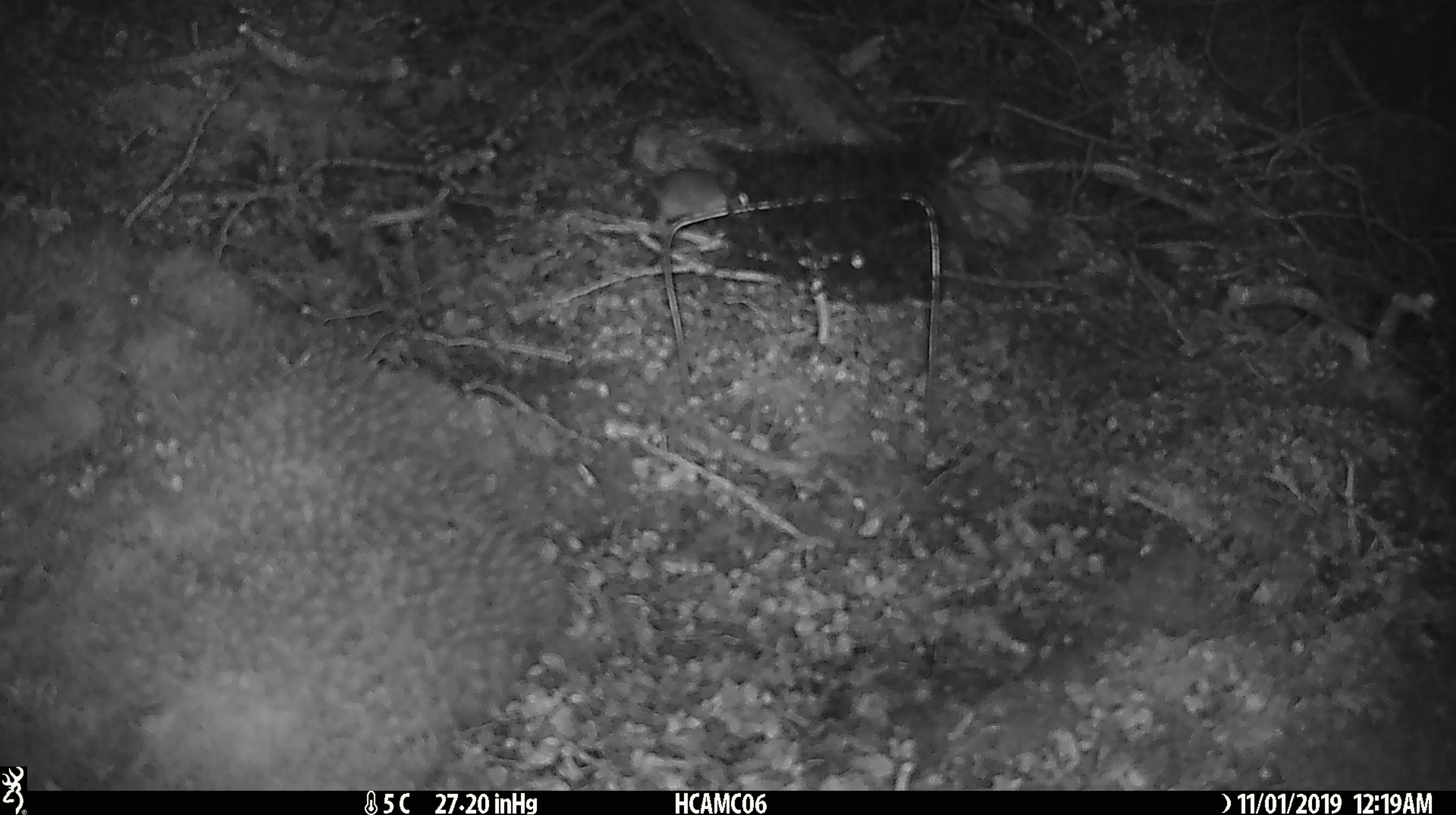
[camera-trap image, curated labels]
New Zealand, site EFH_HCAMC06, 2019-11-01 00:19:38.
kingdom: Animalia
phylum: Chordata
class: Mammalia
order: Rodentia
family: Muridae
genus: Mus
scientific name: Mus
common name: mouse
Mouse (Mus).